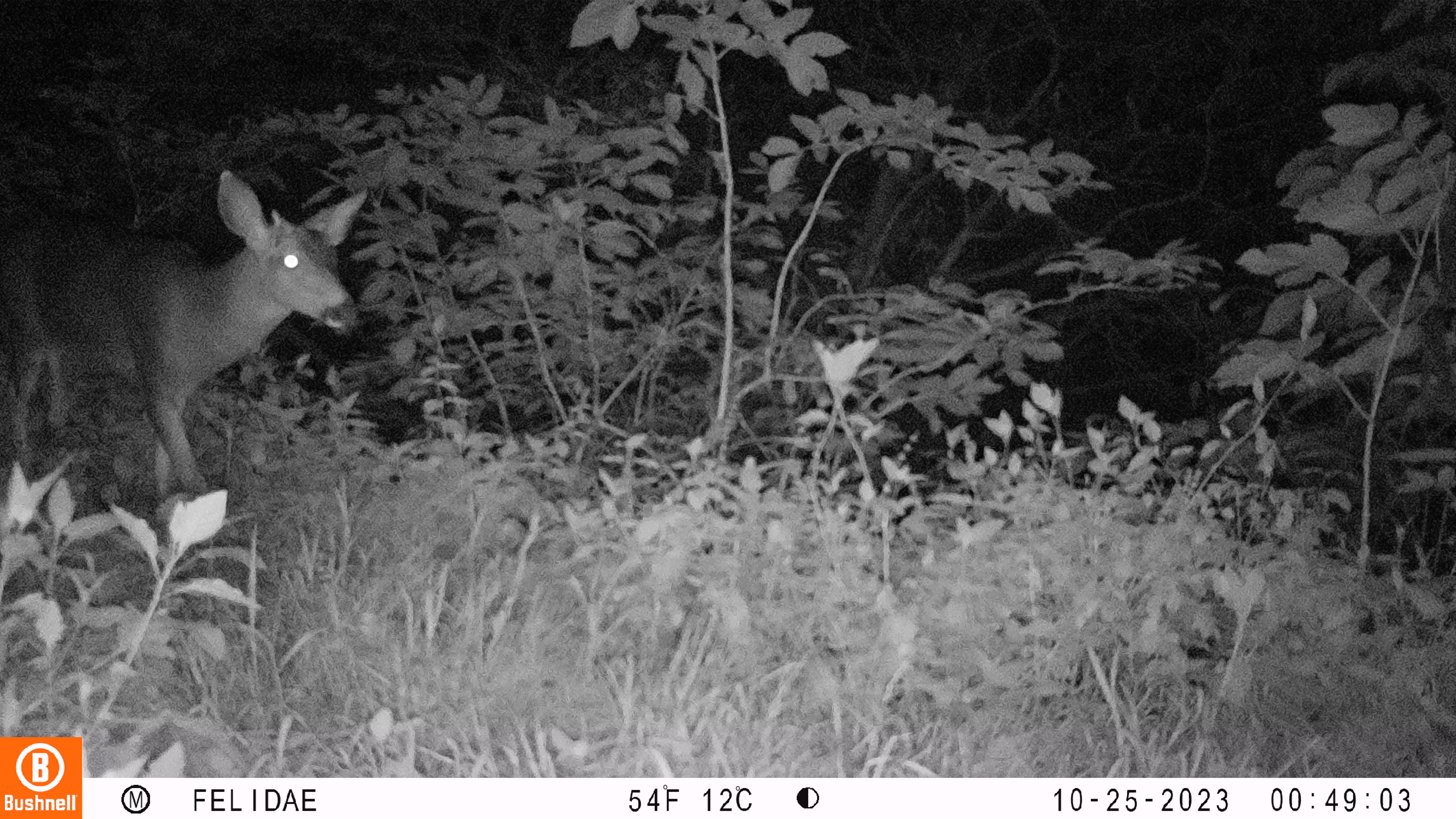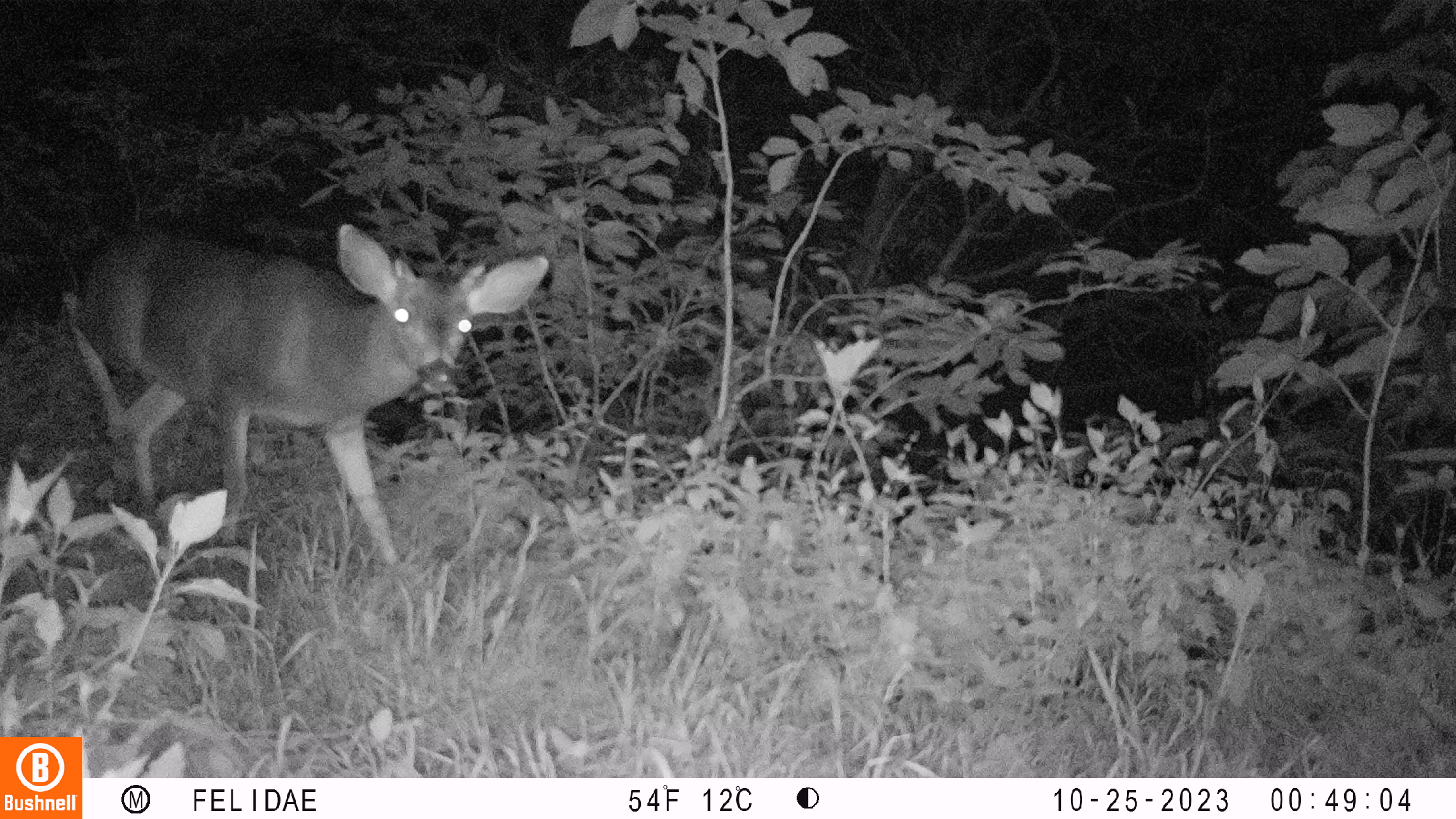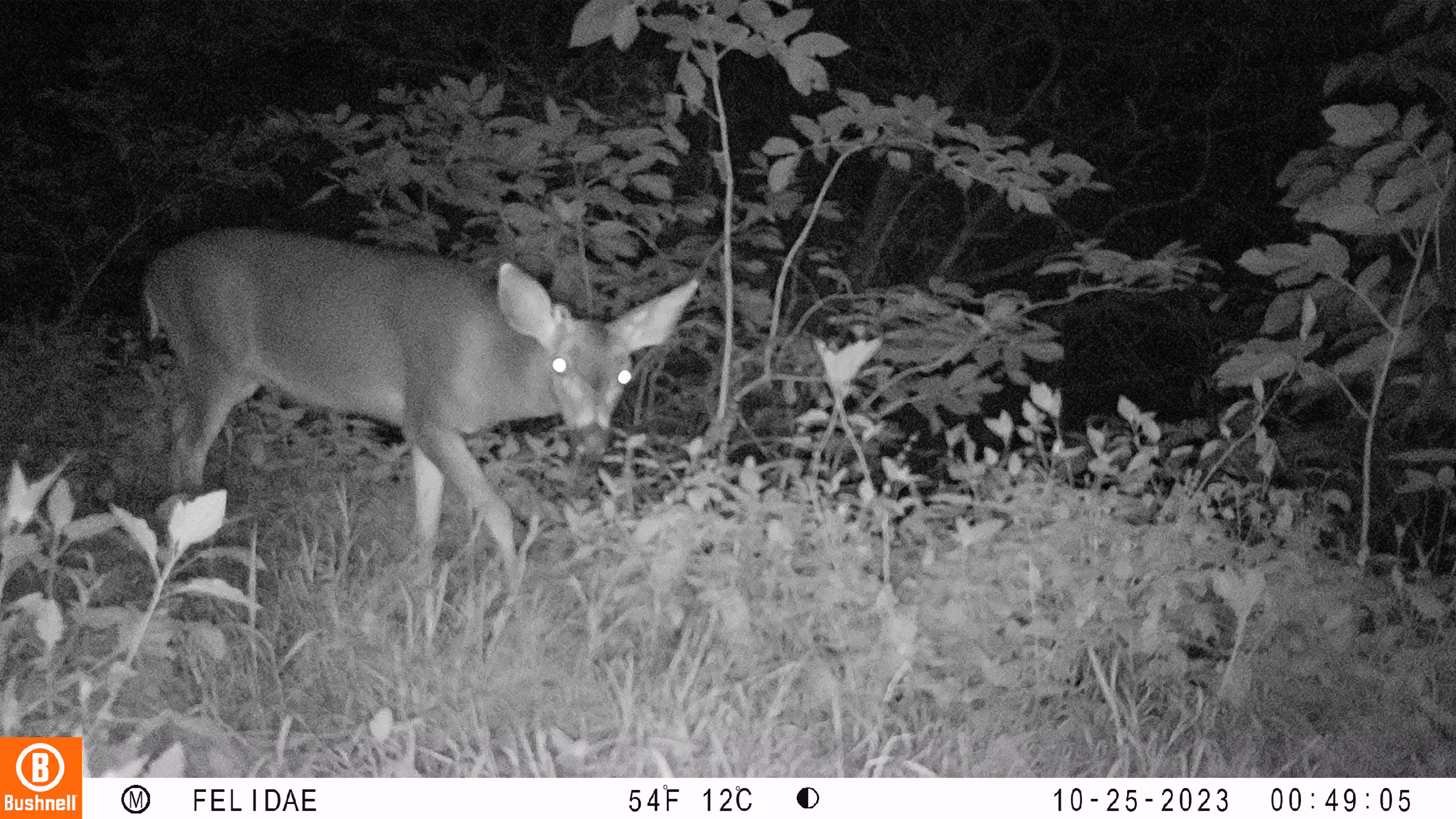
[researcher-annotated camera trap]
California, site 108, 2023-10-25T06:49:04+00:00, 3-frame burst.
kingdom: Animalia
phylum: Chordata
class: Mammalia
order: Artiodactyla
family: Cervidae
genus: Odocoileus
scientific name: Odocoileus hemionus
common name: mule deer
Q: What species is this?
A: Mule deer (Odocoileus hemionus).